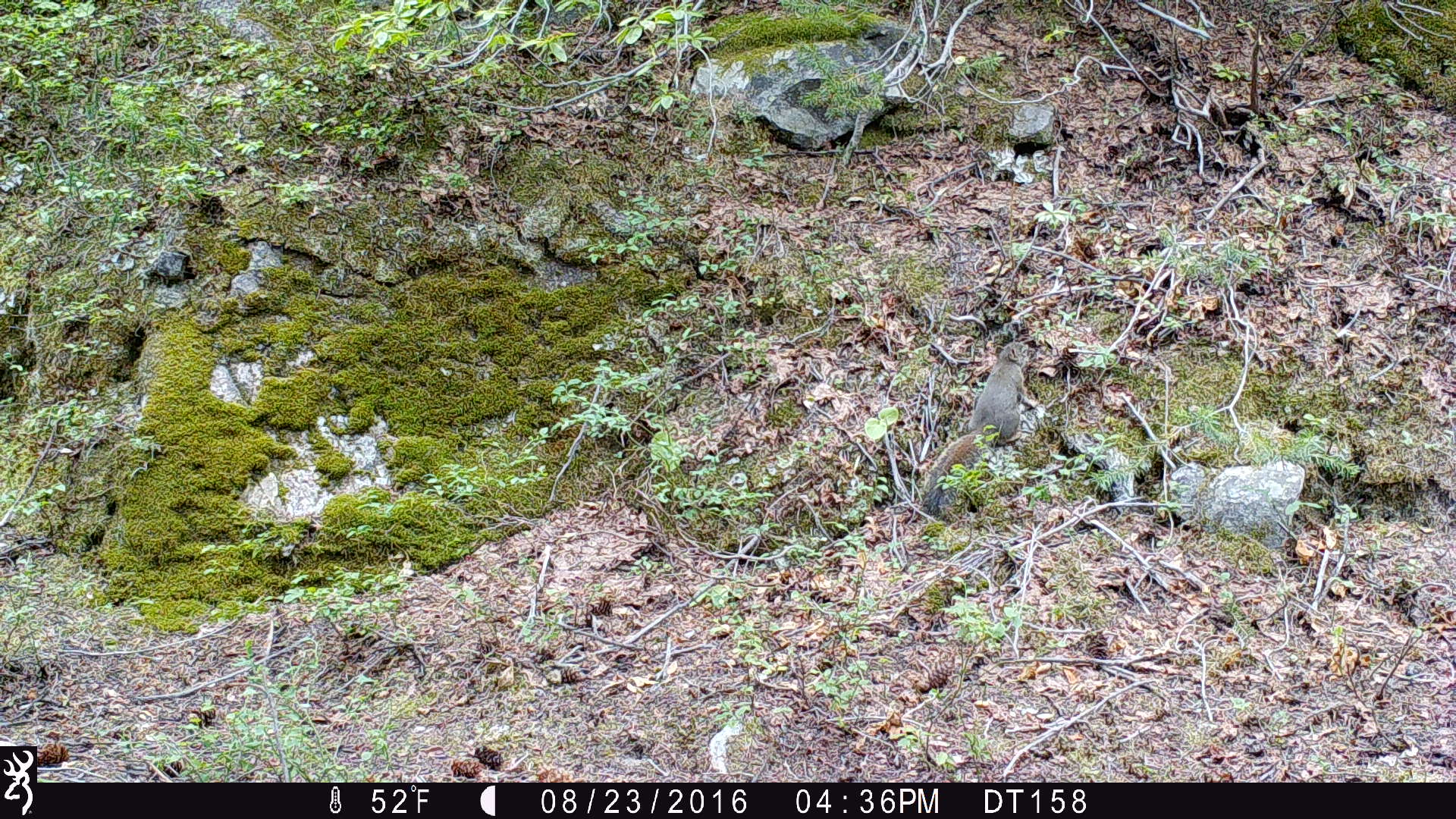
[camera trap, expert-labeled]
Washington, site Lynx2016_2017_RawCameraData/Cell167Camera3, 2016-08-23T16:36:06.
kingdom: Animalia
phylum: Chordata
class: Mammalia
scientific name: Mammalia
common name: small mammal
Small mammal (Mammalia). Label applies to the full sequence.